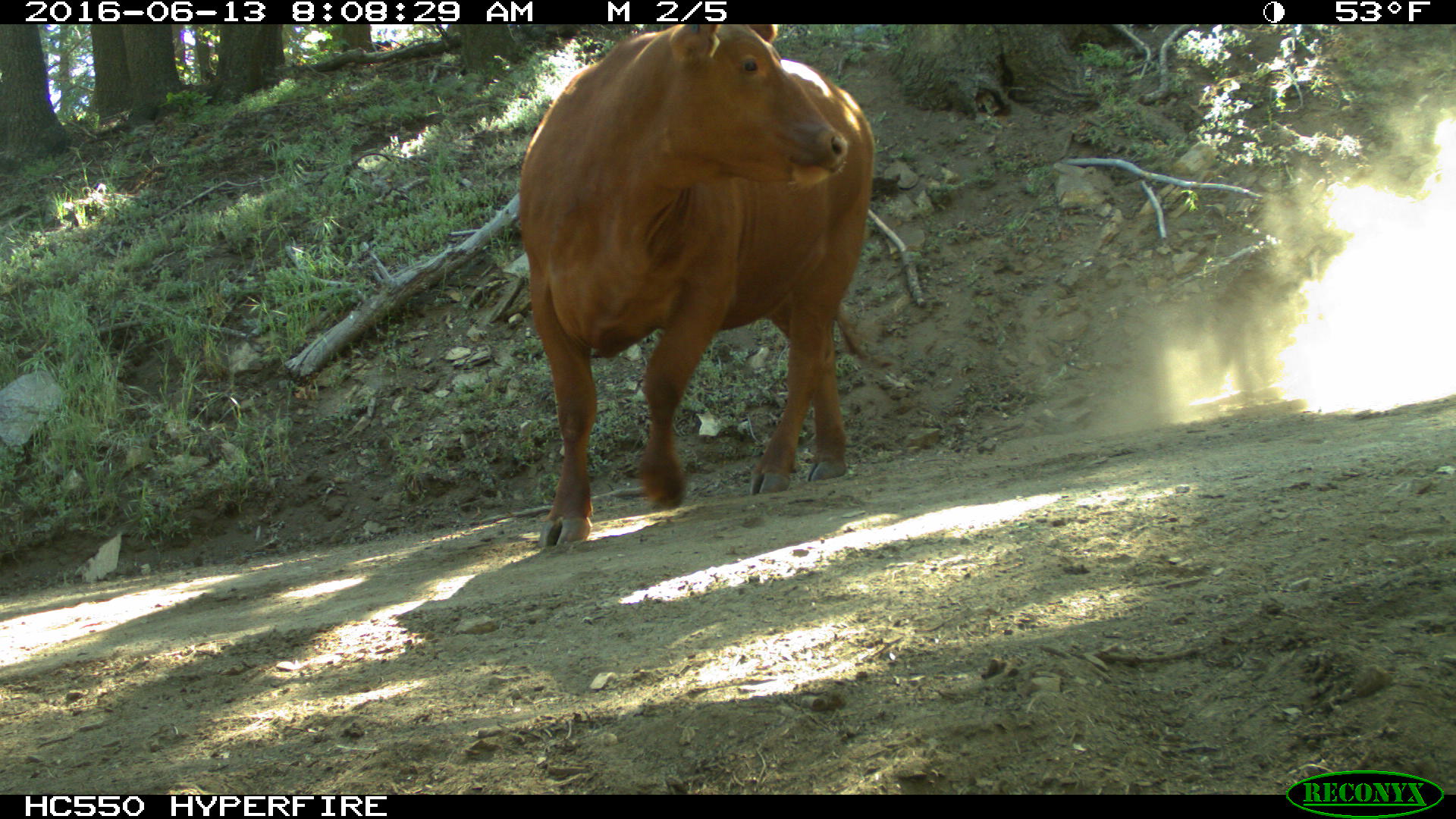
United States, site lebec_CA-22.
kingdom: Animalia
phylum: Chordata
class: Mammalia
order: Artiodactyla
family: Bovidae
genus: Bos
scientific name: Bos taurus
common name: domestic cow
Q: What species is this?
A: Bos taurus (domestic cow).